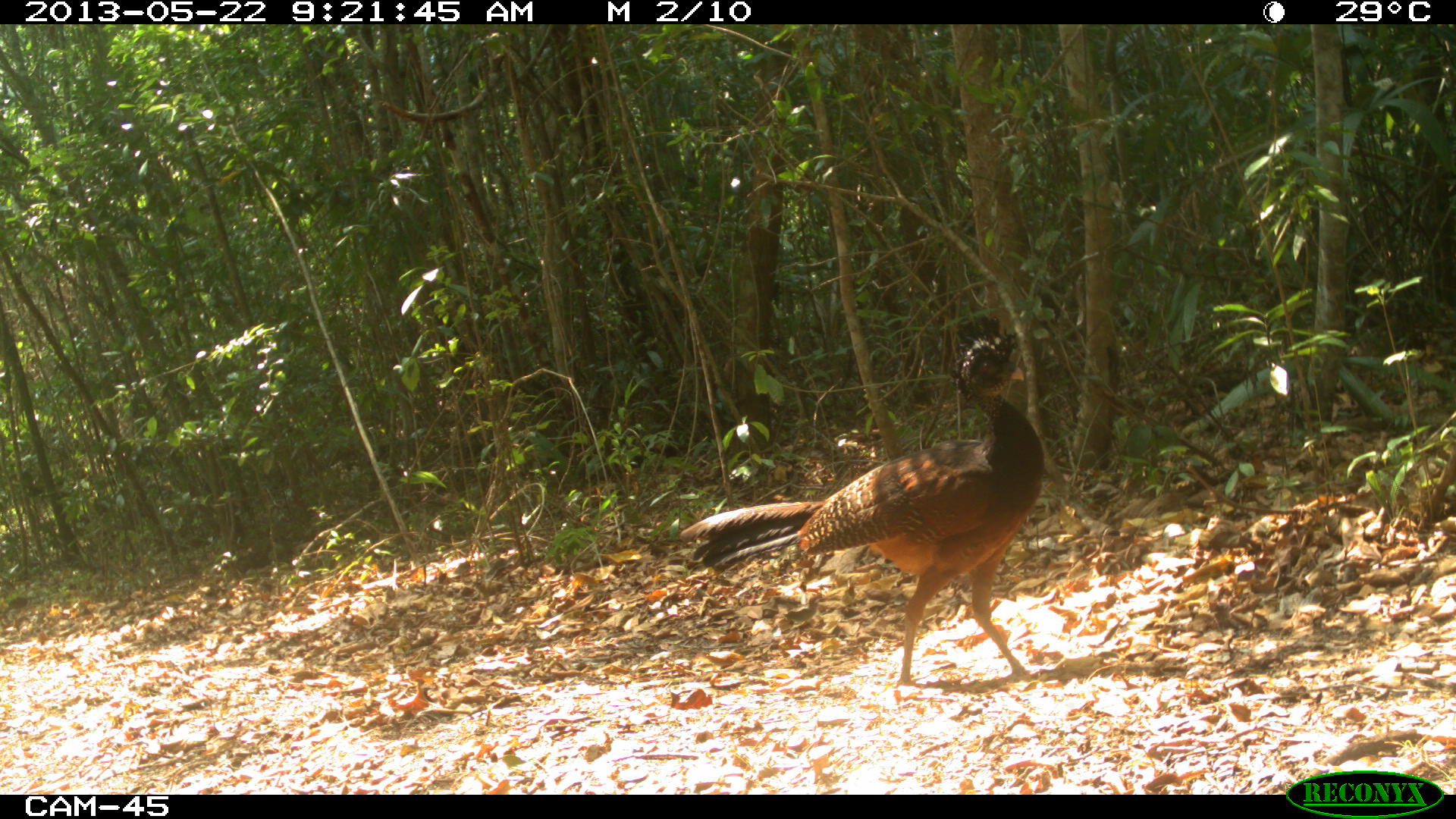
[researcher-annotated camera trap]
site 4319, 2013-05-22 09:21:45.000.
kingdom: Animalia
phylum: Chordata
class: Aves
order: Galliformes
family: Cracidae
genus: Crax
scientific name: Crax rubra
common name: great curassow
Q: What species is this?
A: Crax rubra (great curassow).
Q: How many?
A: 1.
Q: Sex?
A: Female.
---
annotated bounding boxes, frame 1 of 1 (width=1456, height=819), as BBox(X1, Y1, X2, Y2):
crax rubra: BBox(677, 312, 1053, 698)